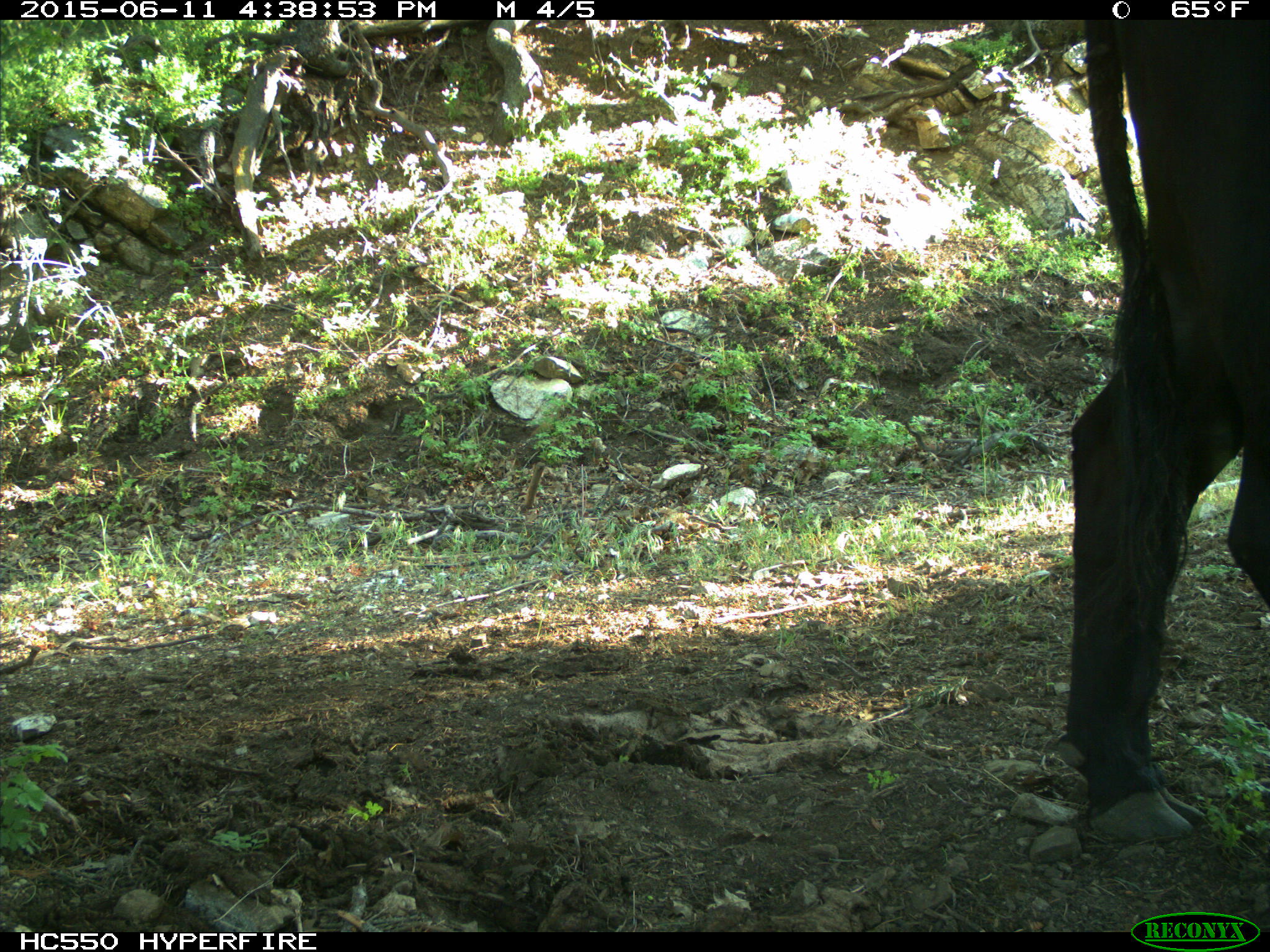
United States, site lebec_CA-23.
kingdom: Animalia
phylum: Chordata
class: Mammalia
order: Artiodactyla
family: Bovidae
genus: Bos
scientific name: Bos taurus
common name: domestic cow